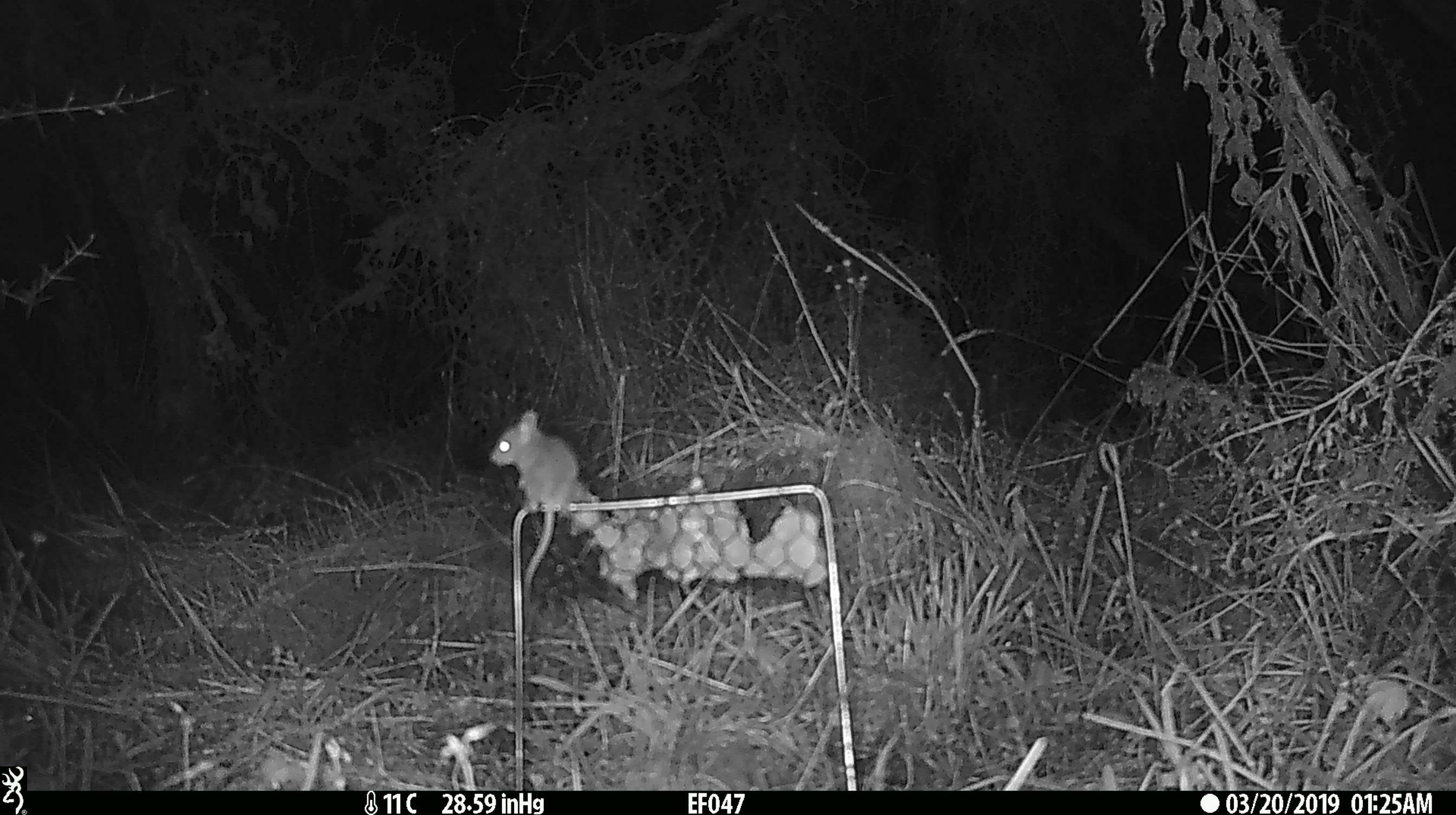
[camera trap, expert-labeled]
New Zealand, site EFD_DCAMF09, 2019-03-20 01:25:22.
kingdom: Animalia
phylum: Chordata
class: Mammalia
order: Rodentia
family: Muridae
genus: Mus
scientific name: Mus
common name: mouse